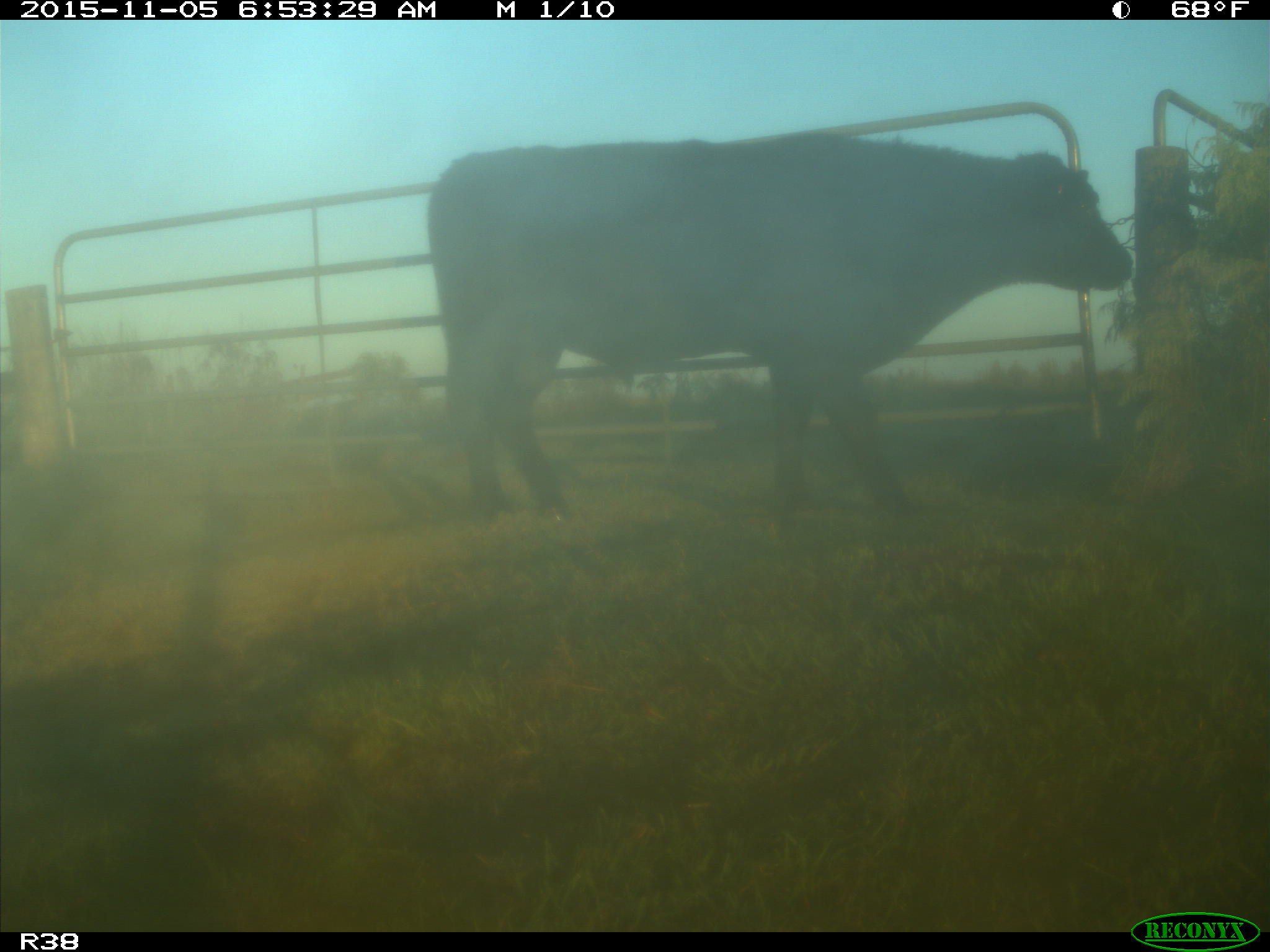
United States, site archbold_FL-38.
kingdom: Animalia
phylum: Chordata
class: Mammalia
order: Artiodactyla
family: Bovidae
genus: Bos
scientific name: Bos taurus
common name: domestic cow